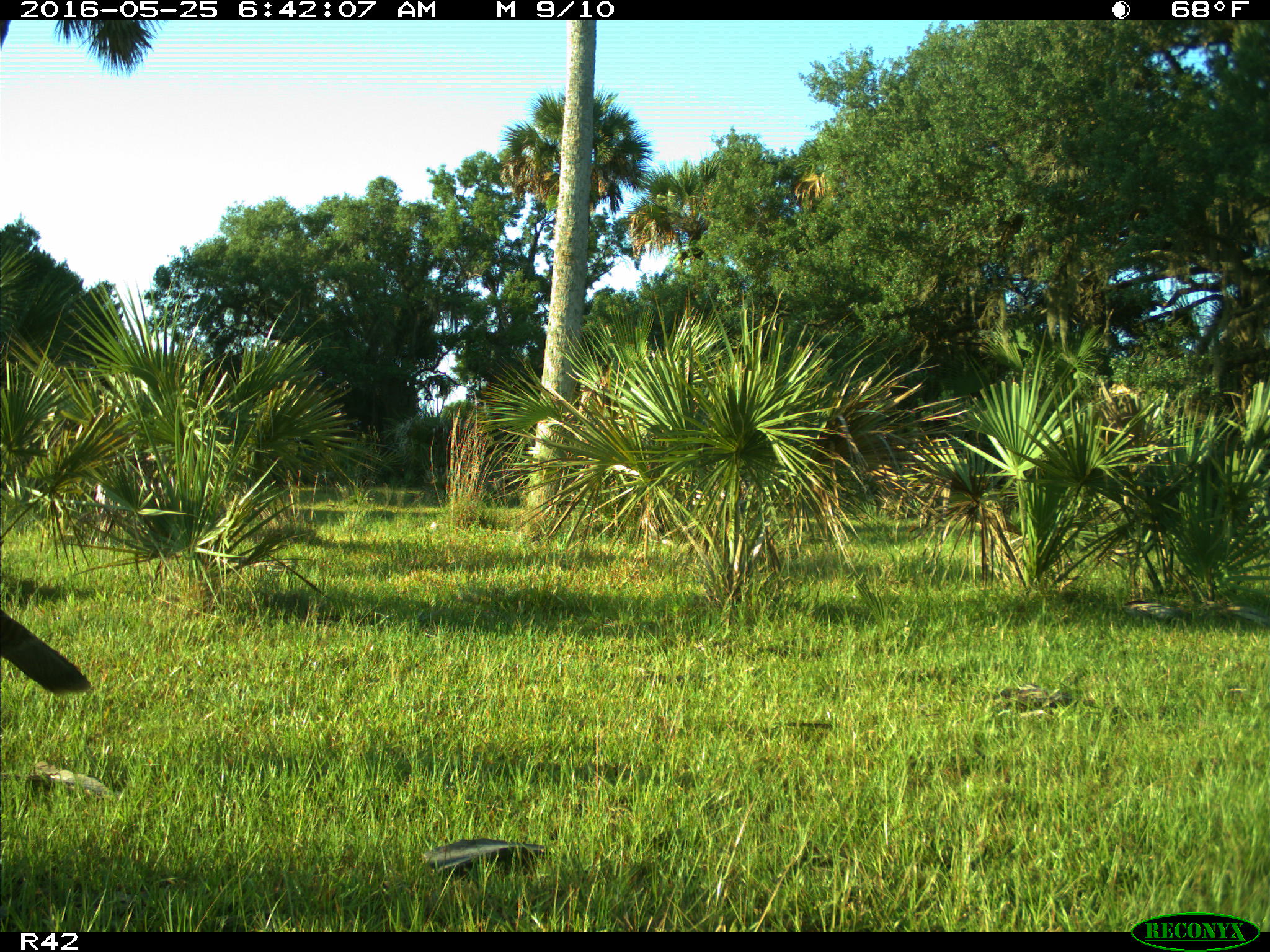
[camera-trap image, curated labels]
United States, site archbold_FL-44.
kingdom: Animalia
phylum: Chordata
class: Aves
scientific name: Aves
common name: birds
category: unidentified bird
Unidentified bird (birds) (Aves).